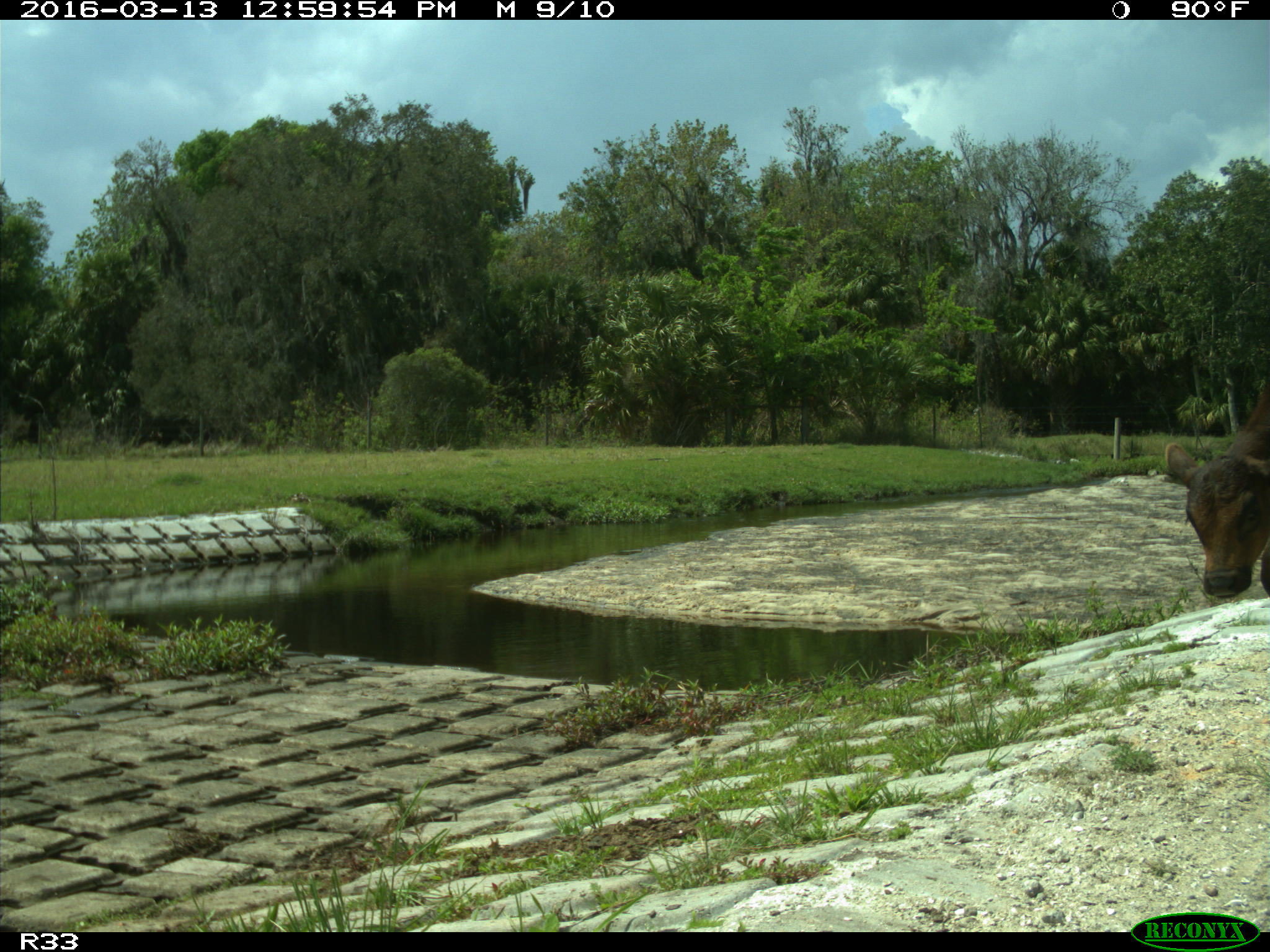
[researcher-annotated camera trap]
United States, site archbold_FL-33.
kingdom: Animalia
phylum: Chordata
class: Mammalia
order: Artiodactyla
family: Bovidae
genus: Bos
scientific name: Bos taurus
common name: domestic cow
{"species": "Bos taurus (domestic cow)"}